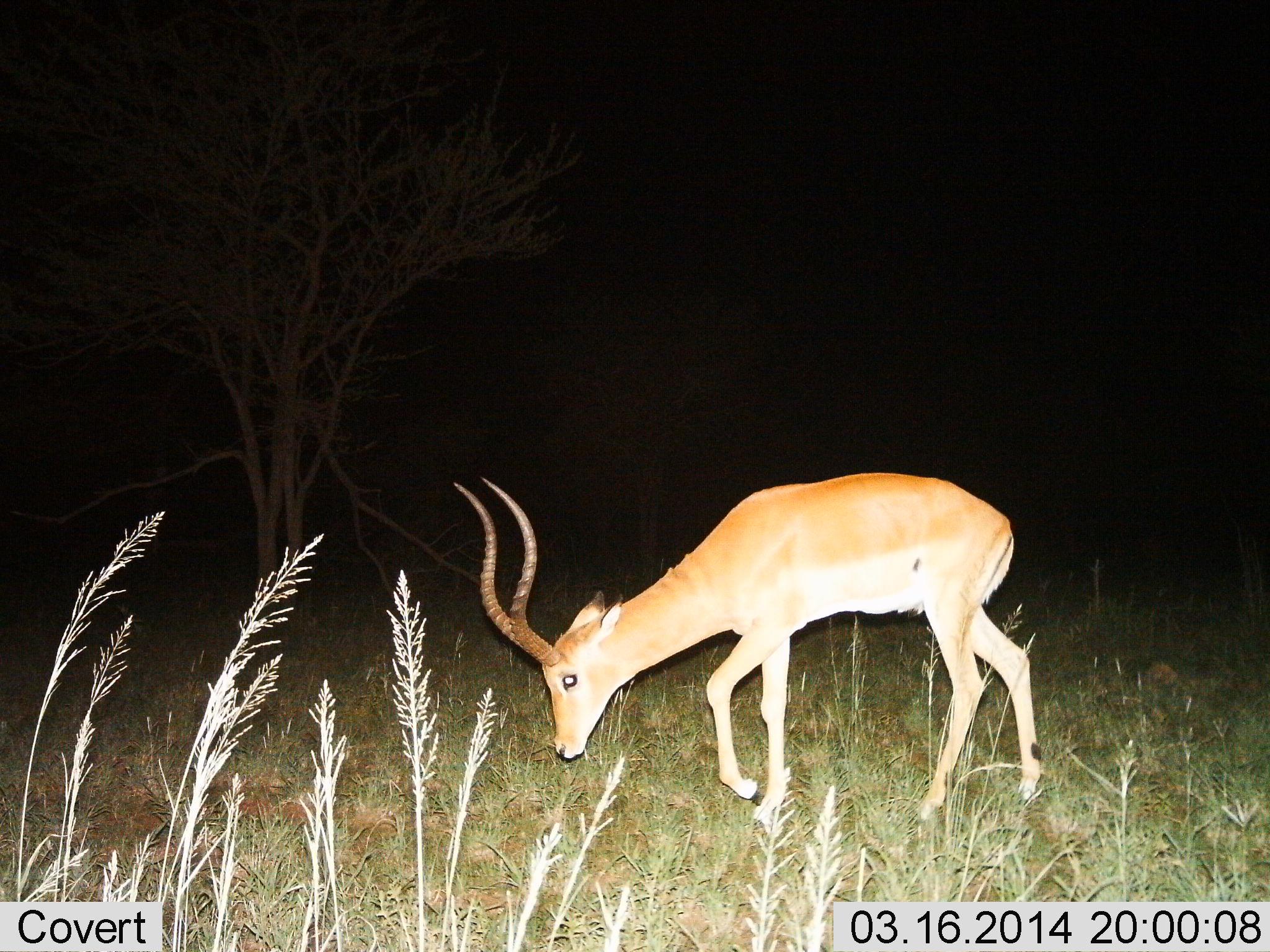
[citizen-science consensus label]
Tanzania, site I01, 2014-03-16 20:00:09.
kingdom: Animalia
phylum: Chordata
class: Mammalia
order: Artiodactyla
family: Bovidae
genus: Aepyceros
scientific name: Aepyceros melampus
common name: impala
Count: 1.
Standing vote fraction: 10%.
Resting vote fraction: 0%.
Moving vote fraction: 60%.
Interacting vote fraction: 0%.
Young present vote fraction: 0%.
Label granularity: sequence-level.